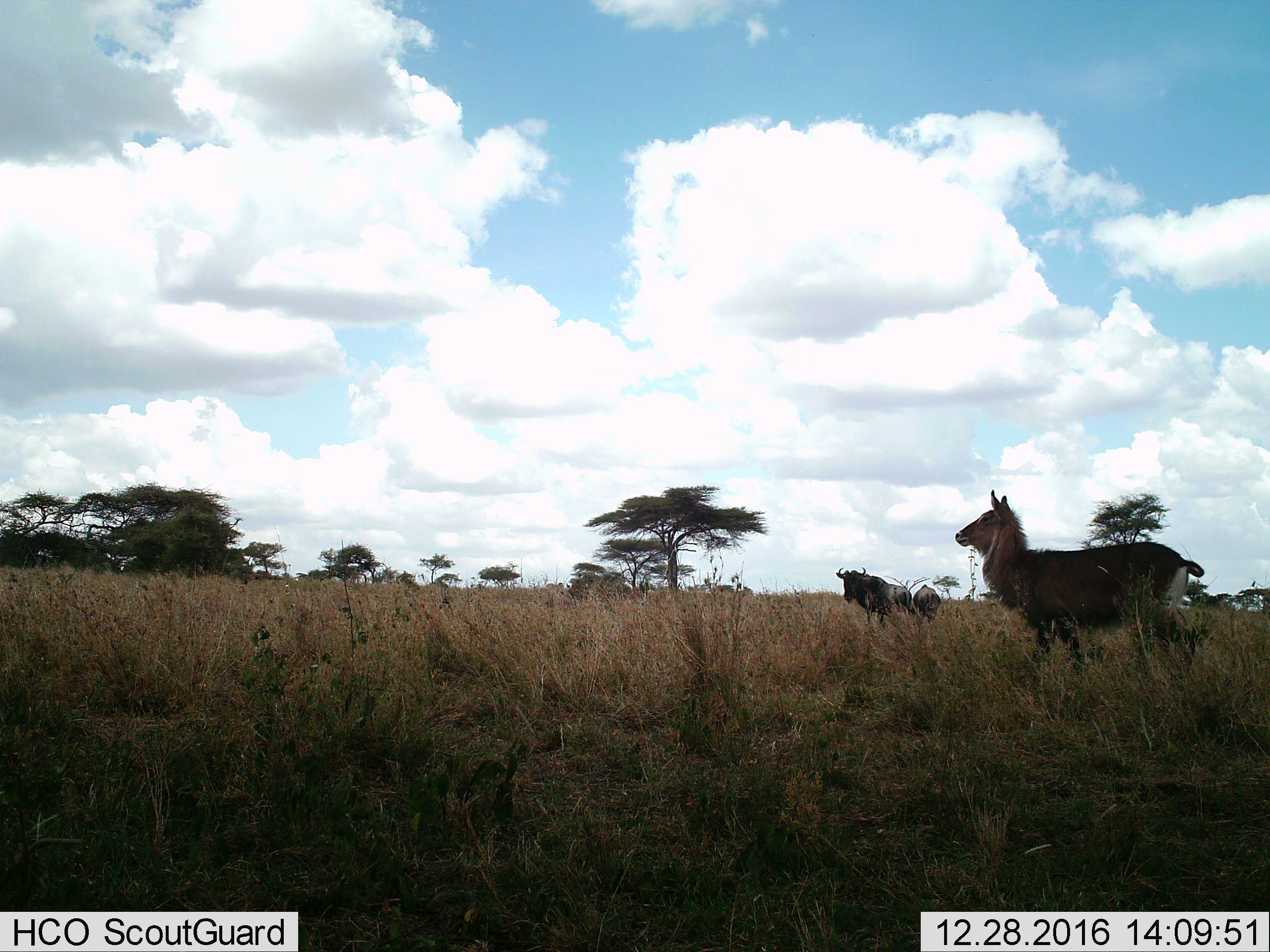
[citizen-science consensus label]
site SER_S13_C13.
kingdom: Animalia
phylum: Chordata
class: Mammalia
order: Artiodactyla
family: Bovidae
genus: Kobus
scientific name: Kobus ellipsiprymnus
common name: waterbuck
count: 1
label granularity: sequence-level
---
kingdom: Animalia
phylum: Chordata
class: Mammalia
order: Artiodactyla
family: Bovidae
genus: Connochaetes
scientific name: Connochaetes taurinus taurinus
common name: blue wildebeest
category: wildebeestblue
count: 2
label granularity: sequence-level